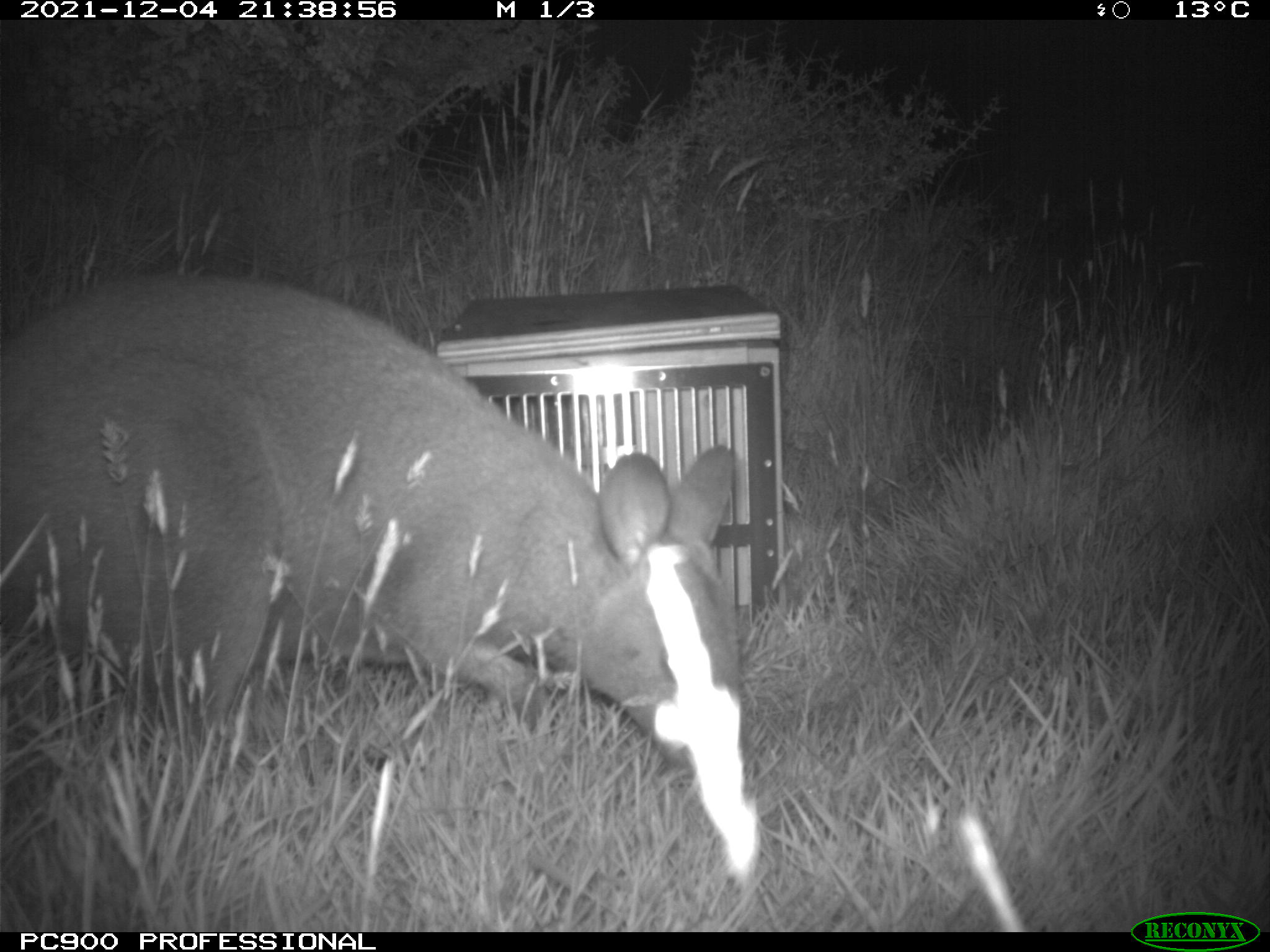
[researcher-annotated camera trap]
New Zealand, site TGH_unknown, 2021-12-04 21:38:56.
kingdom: Animalia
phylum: Chordata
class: Mammalia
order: Diprotodontia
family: Macropodidae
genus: Notamacropus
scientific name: Notamacropus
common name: wallaby